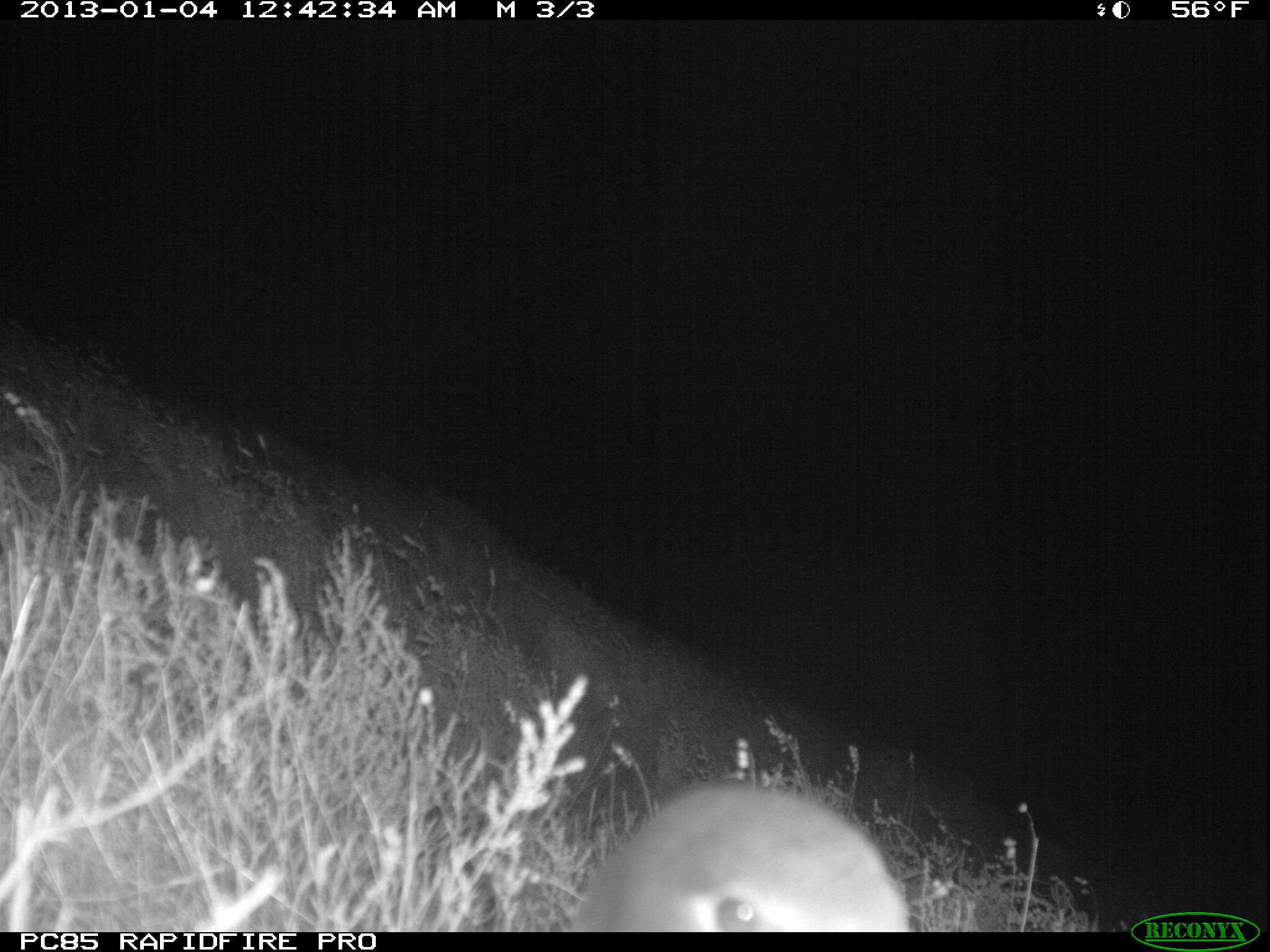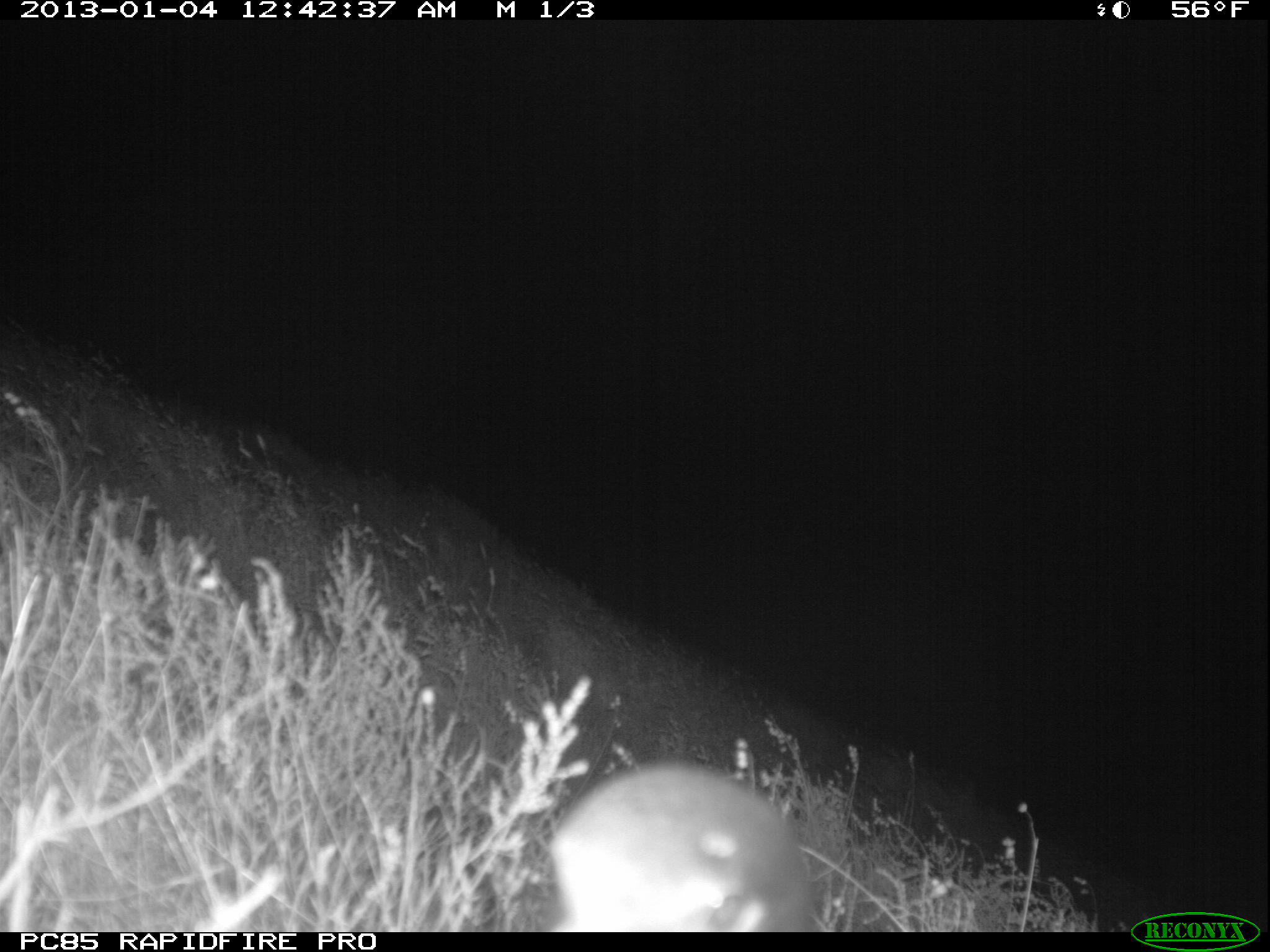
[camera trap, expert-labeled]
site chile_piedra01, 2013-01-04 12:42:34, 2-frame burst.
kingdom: Animalia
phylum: Chordata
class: Aves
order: Procellariiformes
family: Procellariidae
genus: Calonectris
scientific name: Calonectris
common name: shearwater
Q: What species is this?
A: Shearwater (Calonectris).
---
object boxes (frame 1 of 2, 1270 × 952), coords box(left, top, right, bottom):
shearwater: box(567, 780, 912, 933)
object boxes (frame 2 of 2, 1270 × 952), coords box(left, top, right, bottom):
shearwater: box(543, 757, 820, 932)